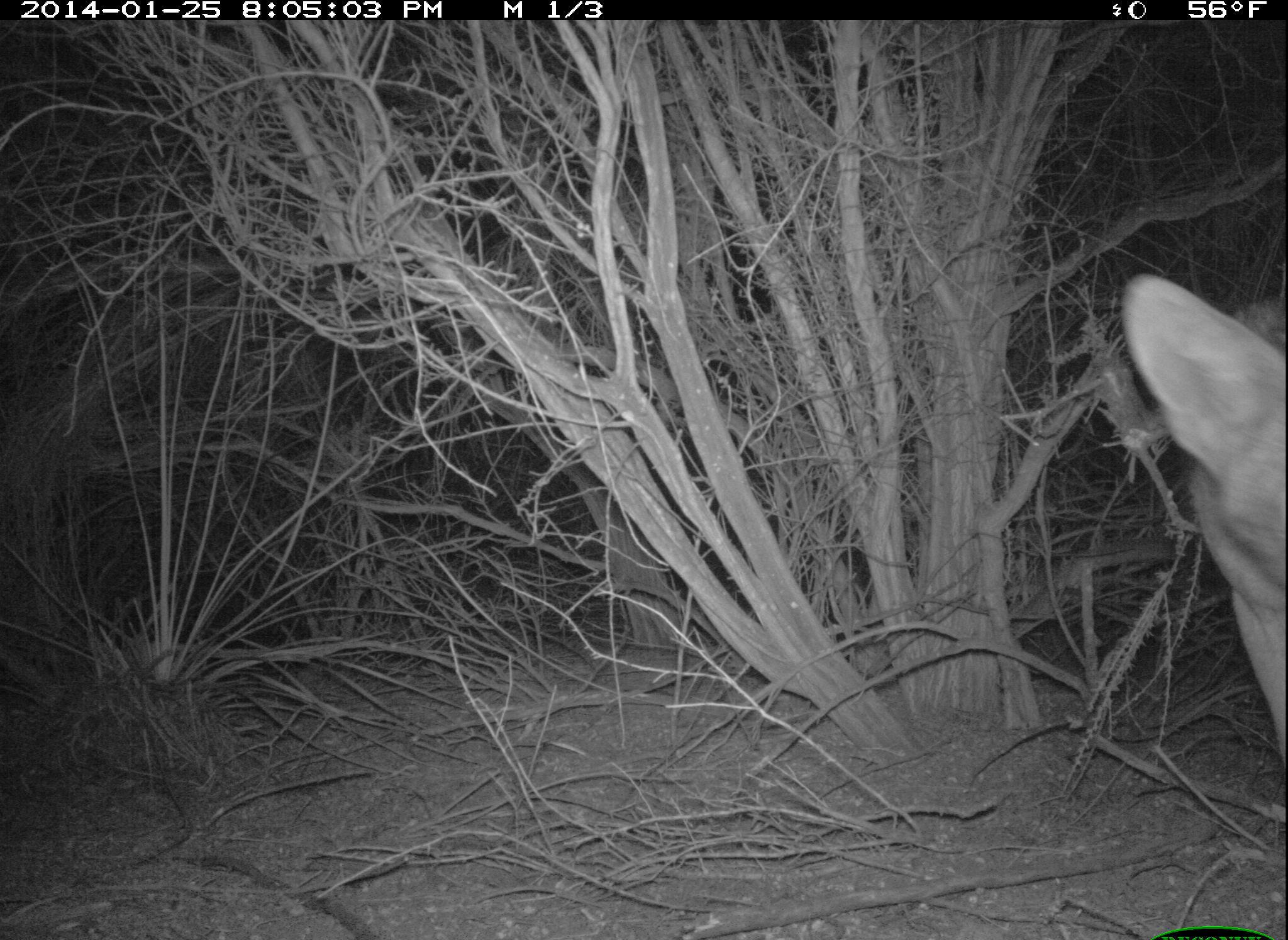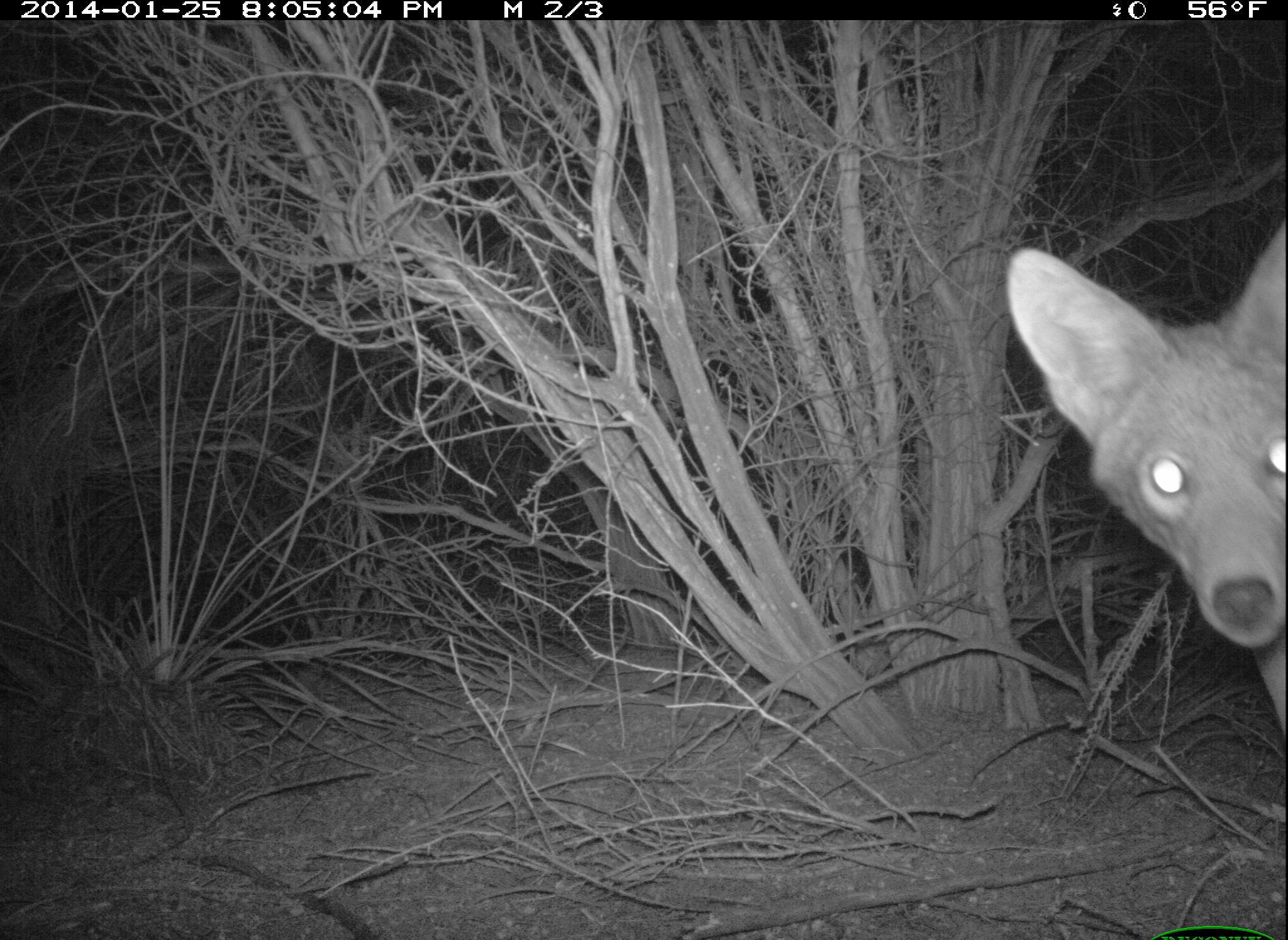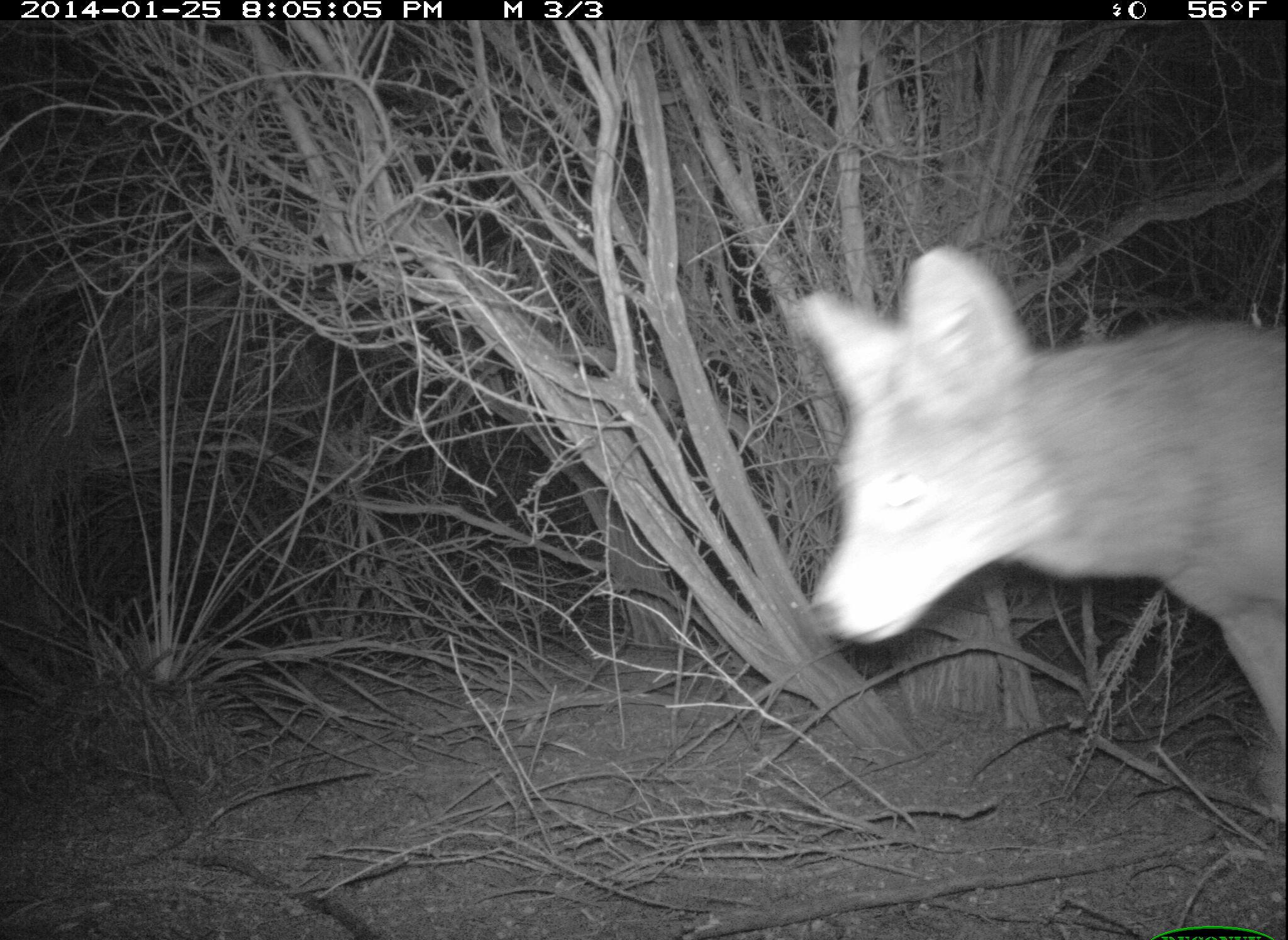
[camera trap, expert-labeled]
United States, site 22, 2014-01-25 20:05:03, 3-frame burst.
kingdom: Animalia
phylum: Chordata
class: Mammalia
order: Carnivora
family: Canidae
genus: Canis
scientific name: Canis latrans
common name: coyote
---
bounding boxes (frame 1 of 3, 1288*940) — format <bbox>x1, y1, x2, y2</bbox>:
coyote: <bbox>1119, 271, 1288, 781</bbox>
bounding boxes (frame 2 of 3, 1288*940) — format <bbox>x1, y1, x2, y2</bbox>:
coyote: <bbox>1004, 214, 1288, 741</bbox>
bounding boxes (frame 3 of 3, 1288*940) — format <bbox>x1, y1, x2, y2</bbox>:
coyote: <bbox>796, 243, 1288, 764</bbox>